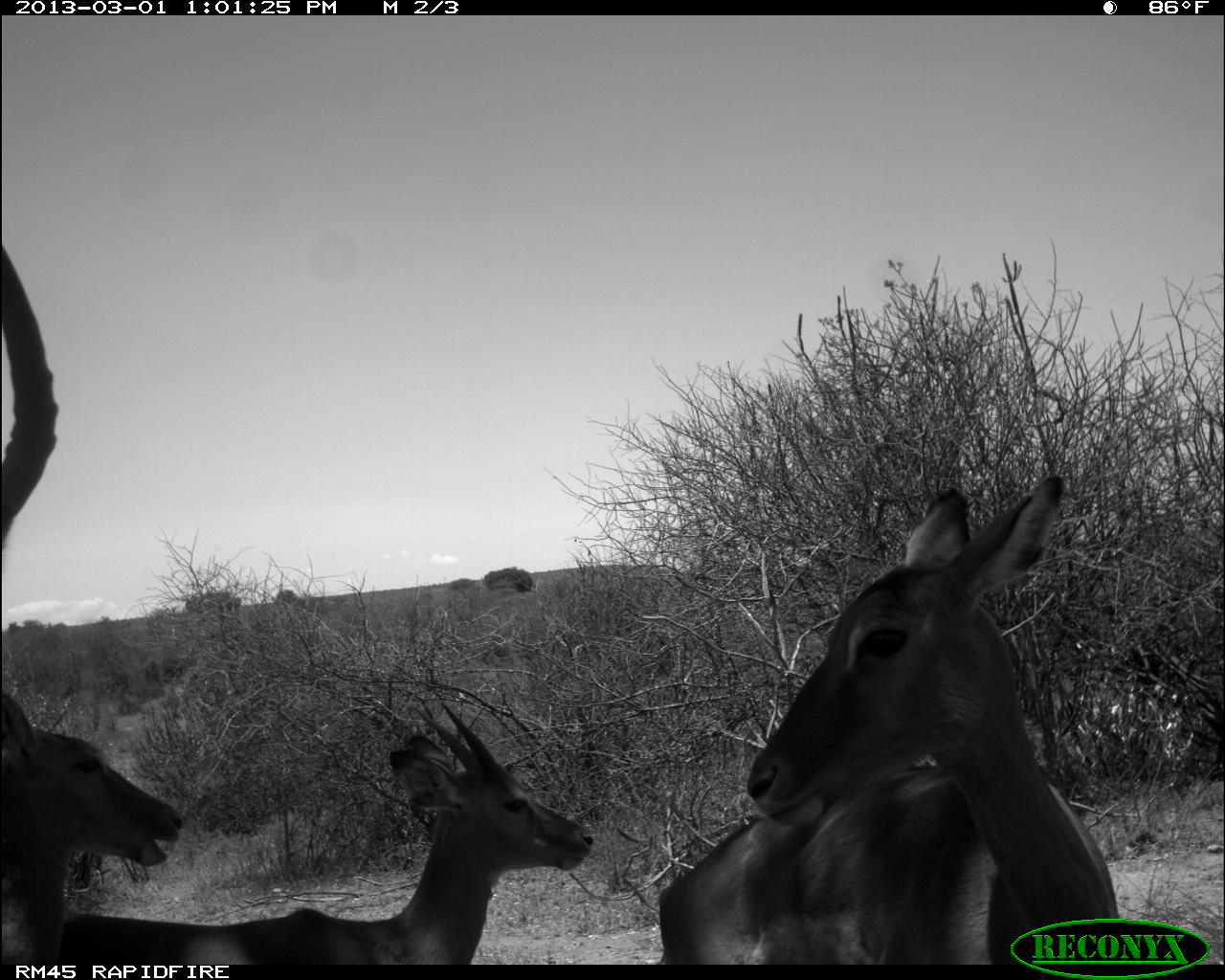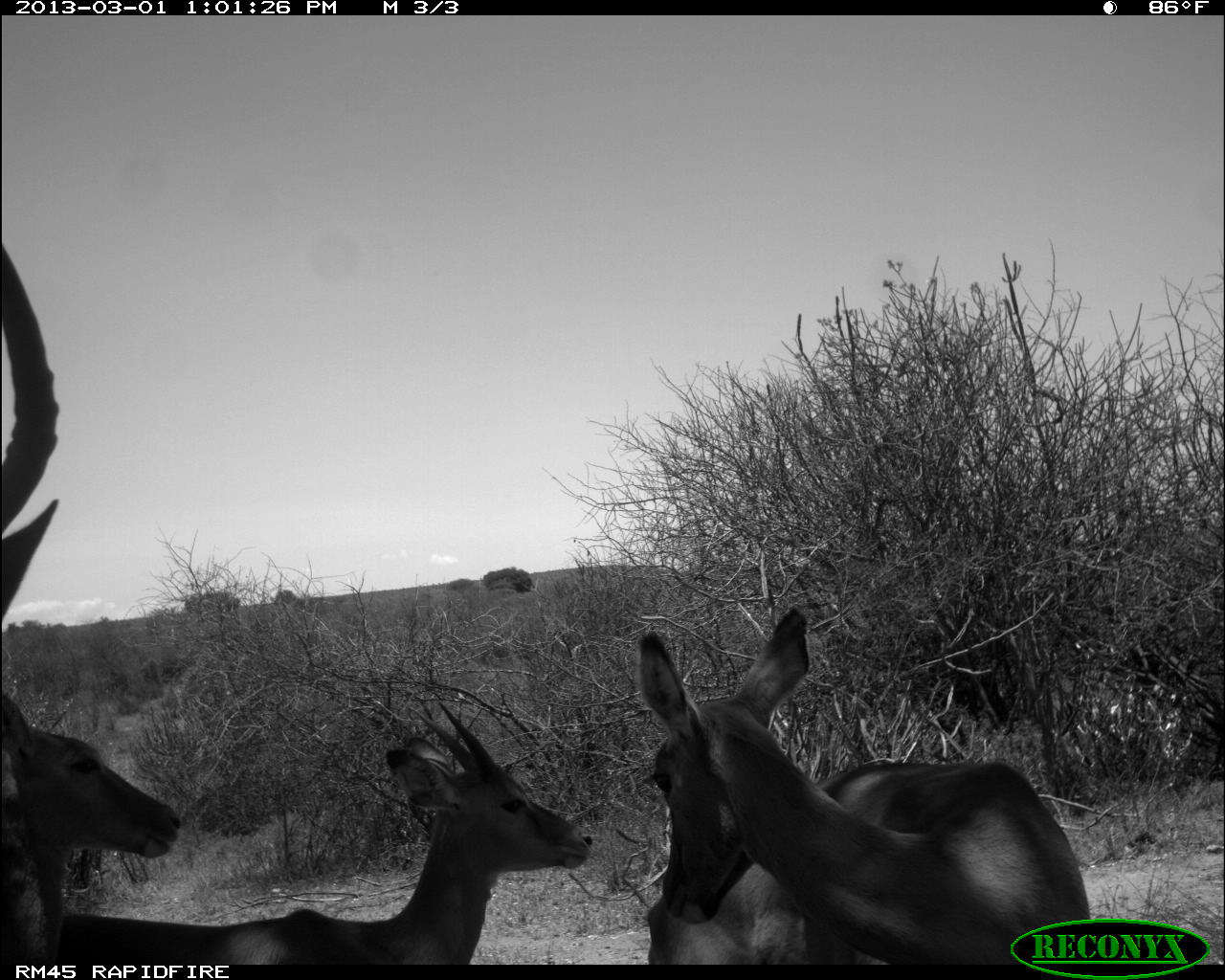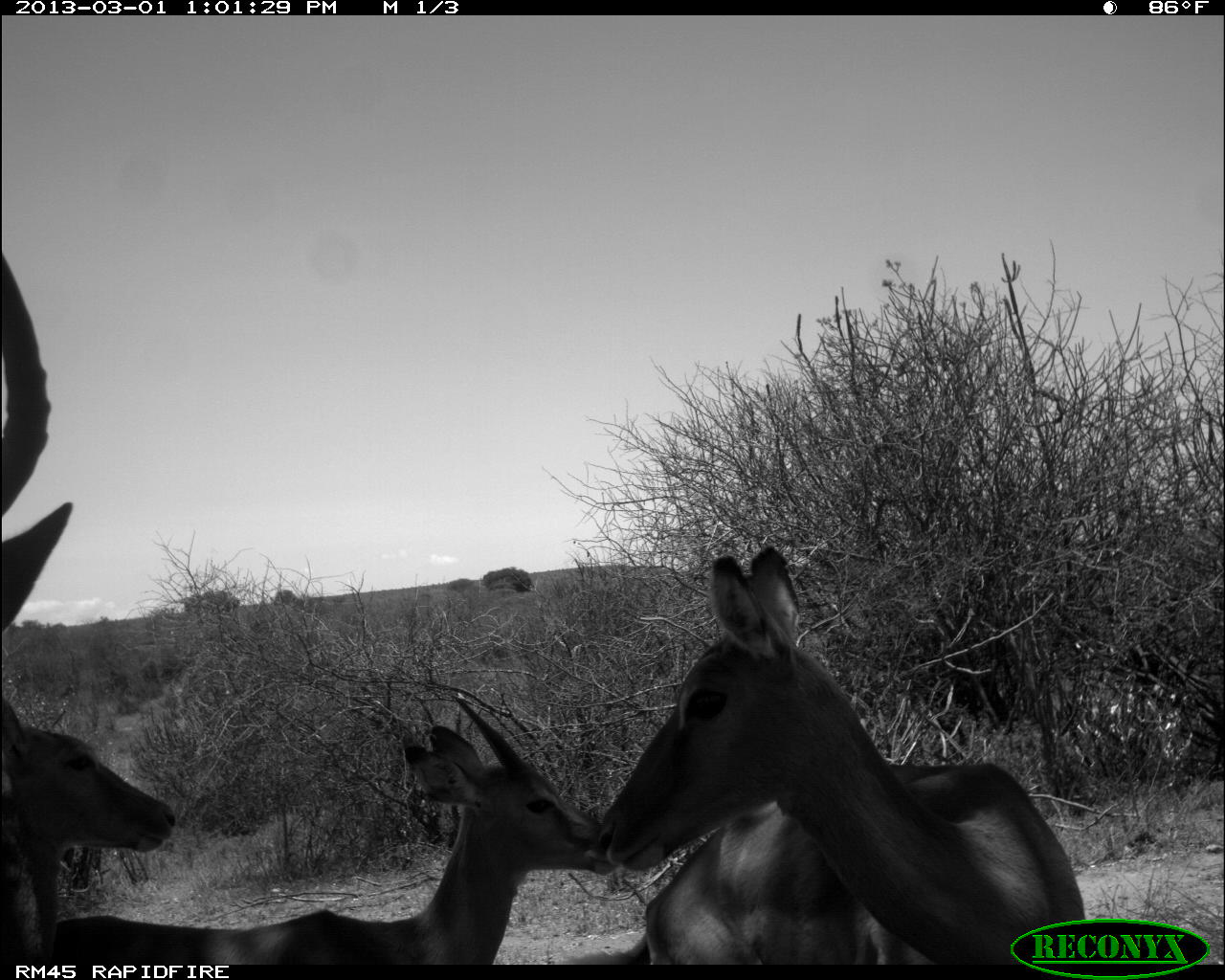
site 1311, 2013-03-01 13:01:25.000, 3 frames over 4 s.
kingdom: Animalia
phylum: Chordata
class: Mammalia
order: Artiodactyla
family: Bovidae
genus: Aepyceros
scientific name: Aepyceros melampus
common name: impala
Aepyceros melampus (impala), count 4.